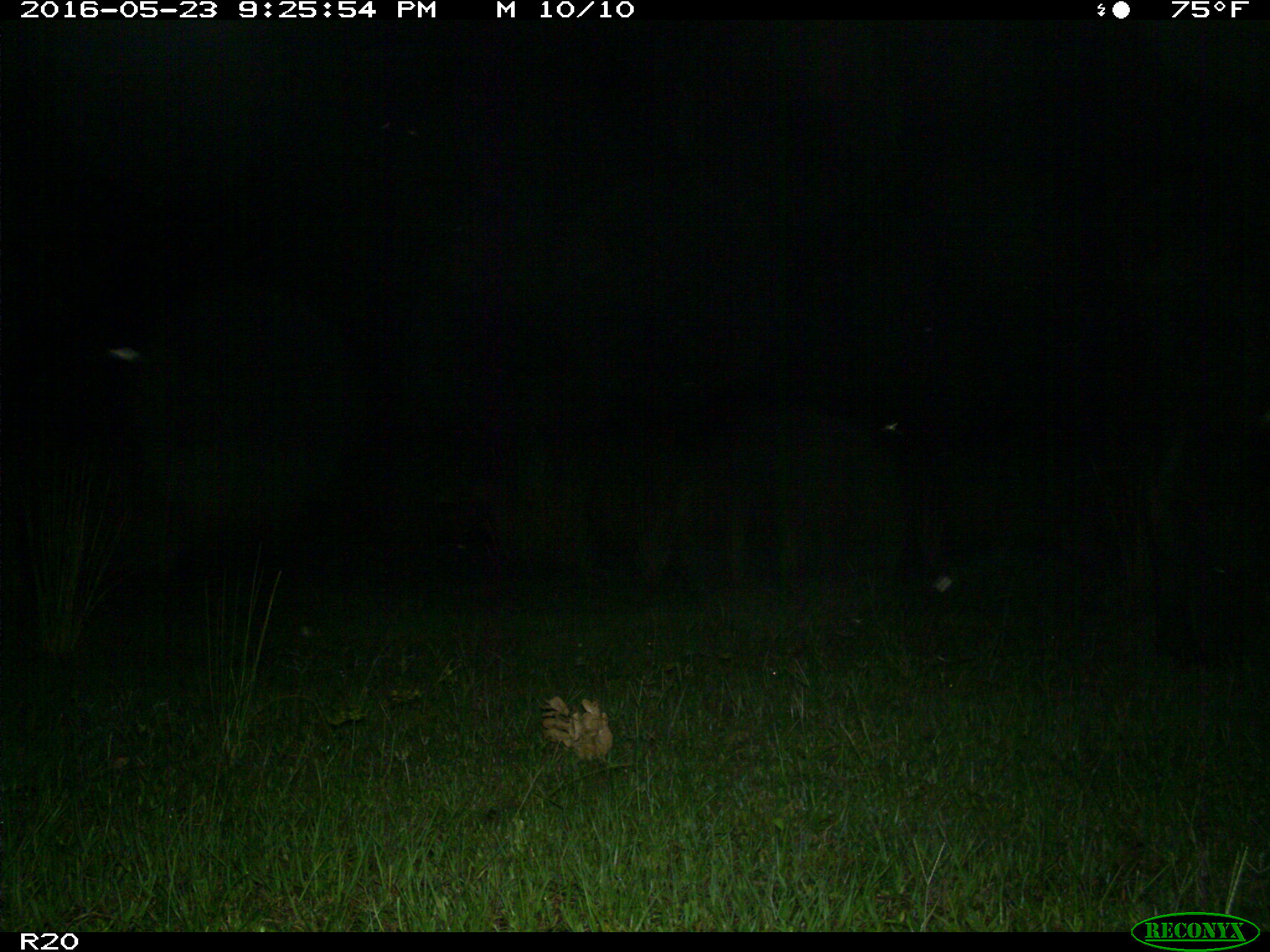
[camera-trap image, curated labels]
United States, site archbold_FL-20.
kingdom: Animalia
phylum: Chordata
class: Mammalia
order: Artiodactyla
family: Bovidae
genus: Bos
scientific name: Bos taurus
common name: domestic cow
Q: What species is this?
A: Bos taurus (domestic cow).